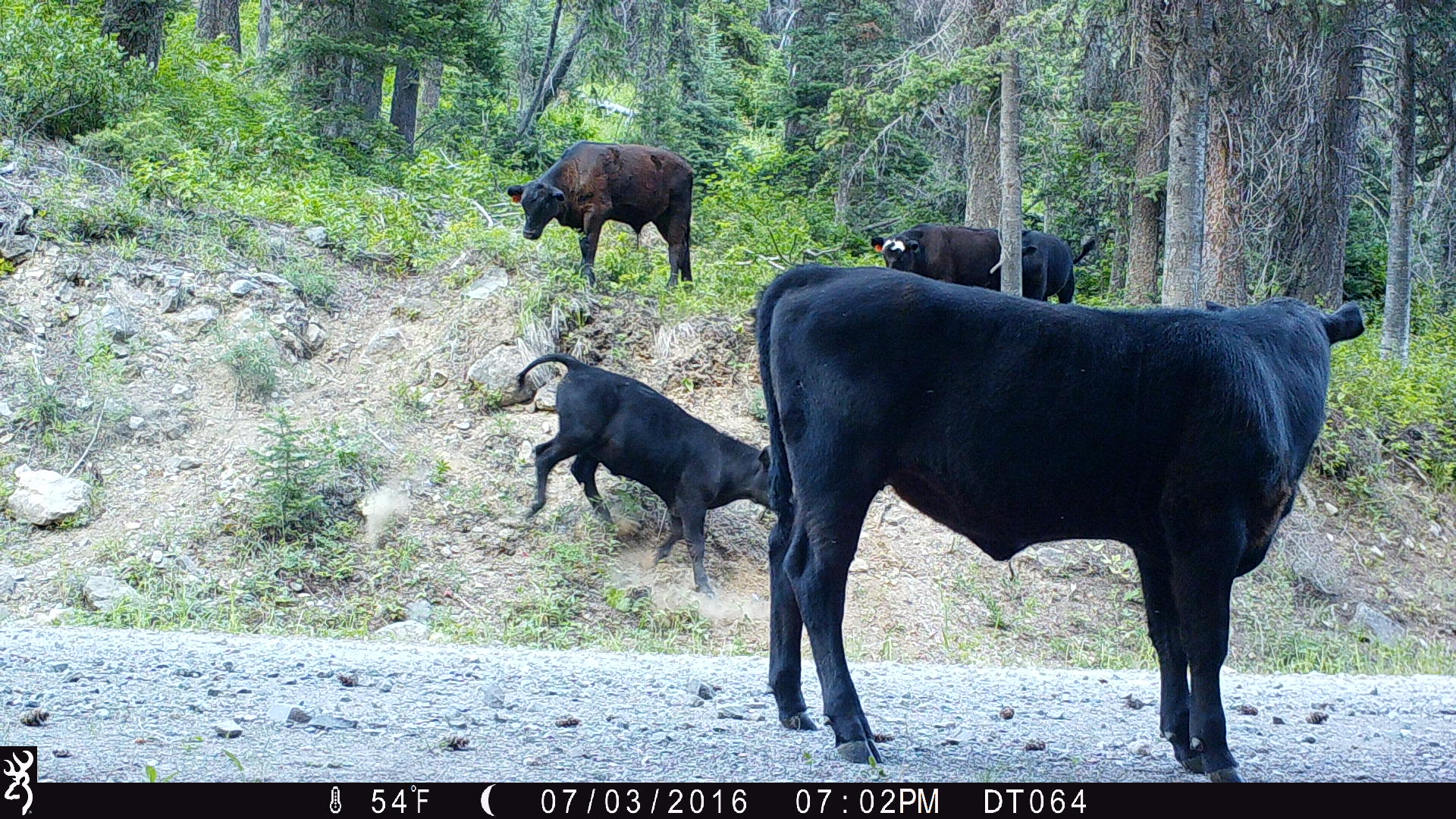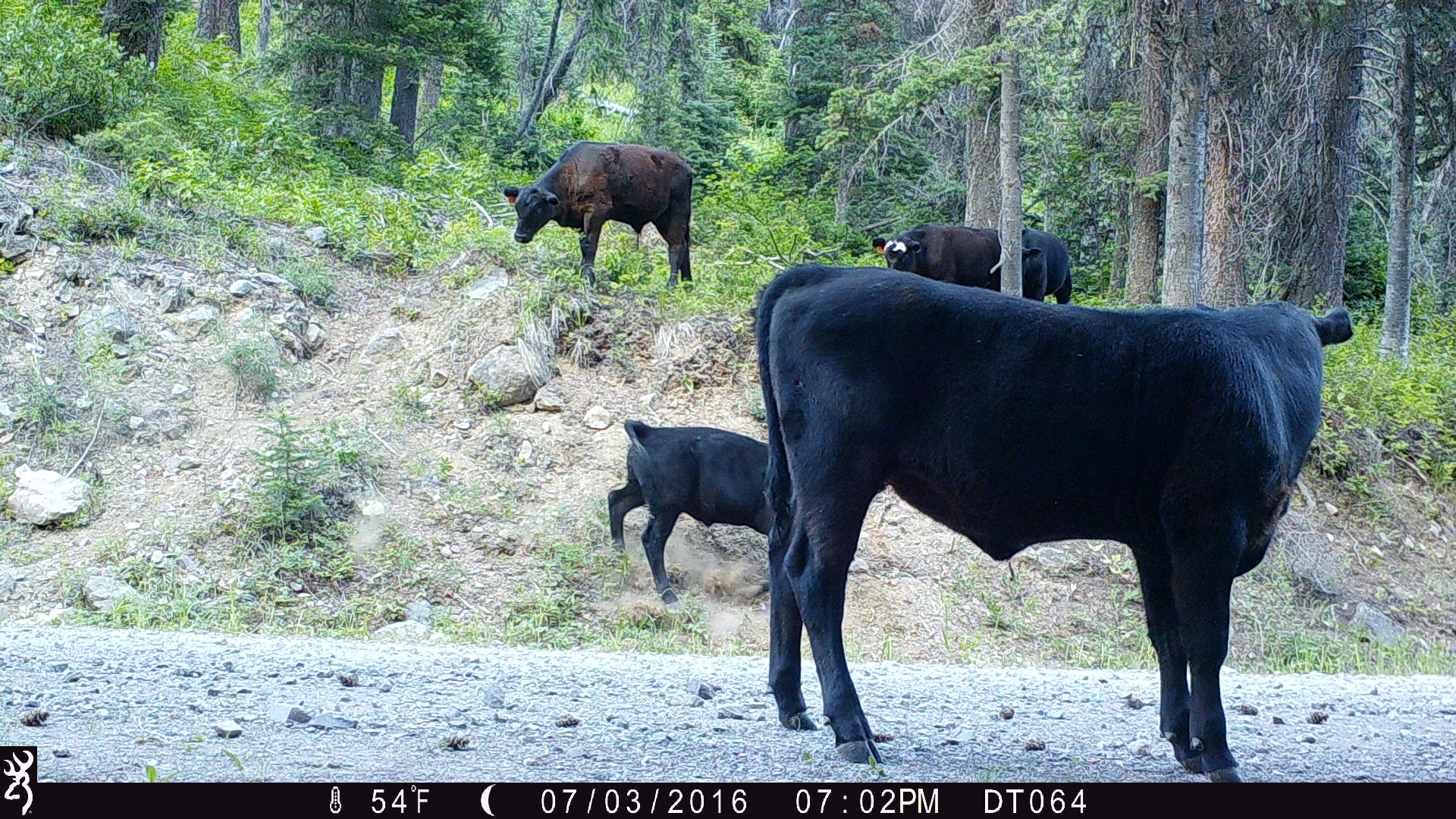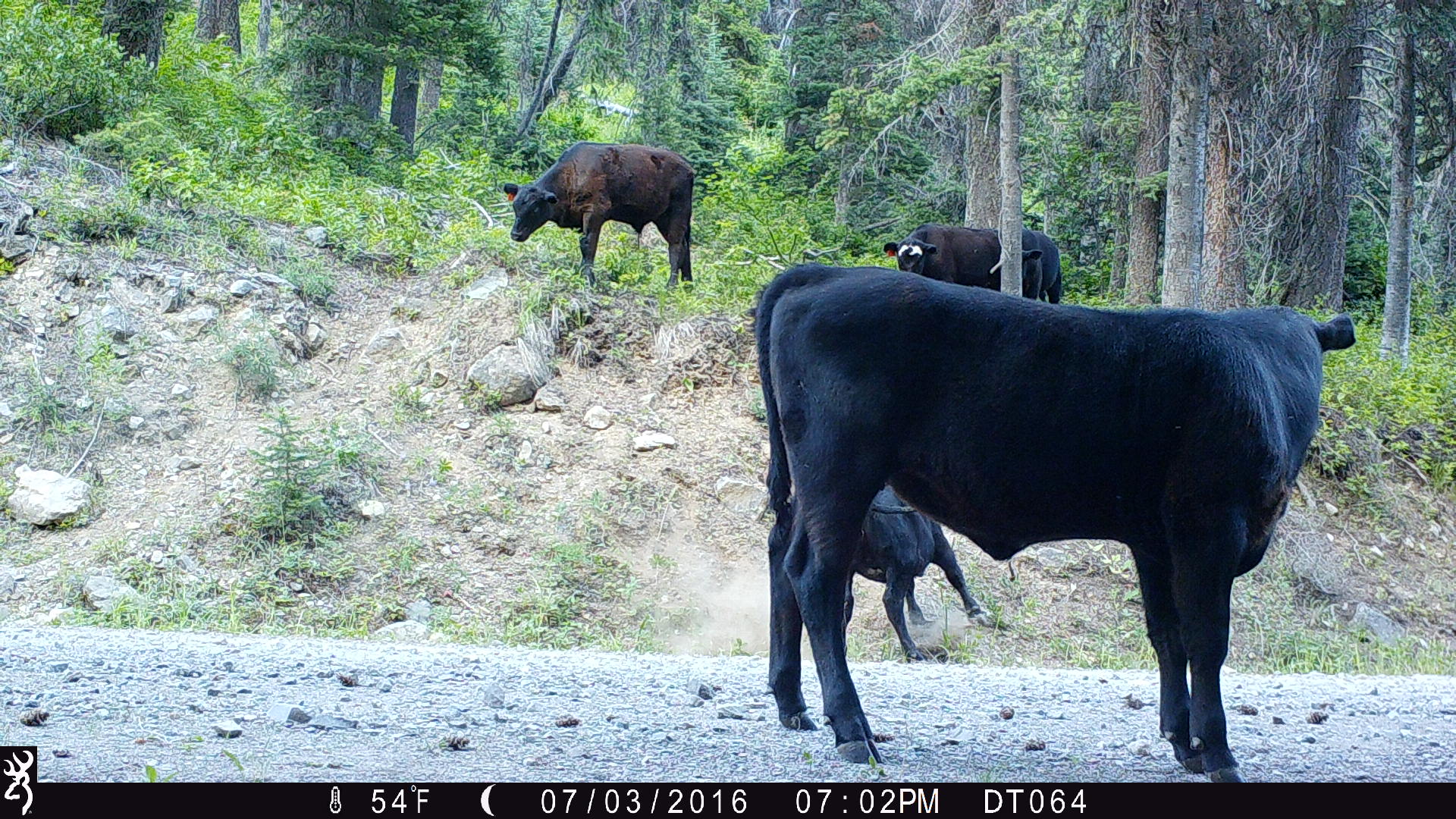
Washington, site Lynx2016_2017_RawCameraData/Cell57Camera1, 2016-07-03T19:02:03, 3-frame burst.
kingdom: Animalia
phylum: Chordata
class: Mammalia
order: Artiodactyla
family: Bovidae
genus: Bos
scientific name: Bos taurus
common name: domestic cattle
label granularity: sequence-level